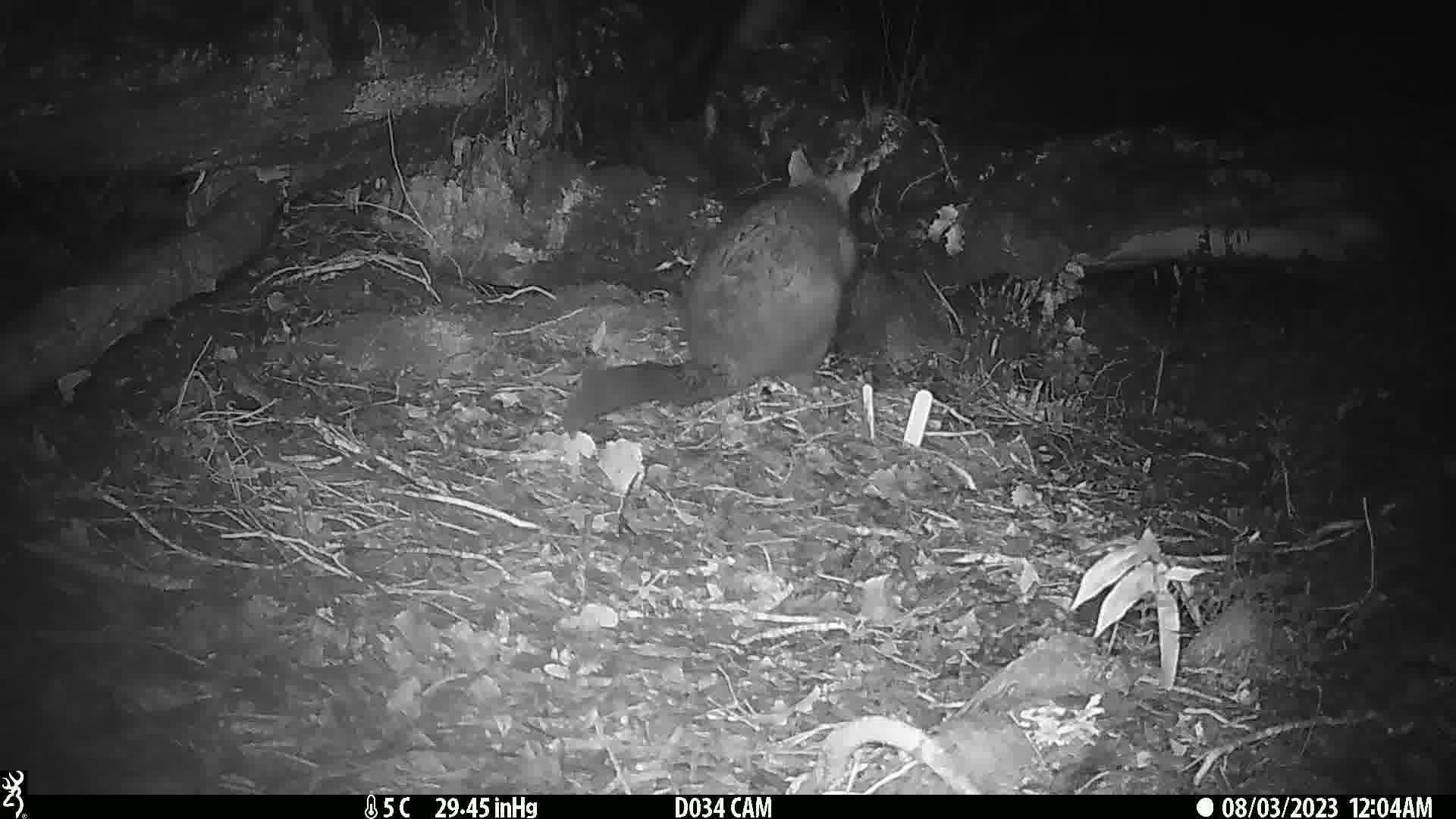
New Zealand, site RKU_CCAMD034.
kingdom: Animalia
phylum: Chordata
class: Mammalia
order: Diprotodontia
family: Phalangeridae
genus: Trichosurus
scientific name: Trichosurus vulpecula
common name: common brushtail possum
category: possum